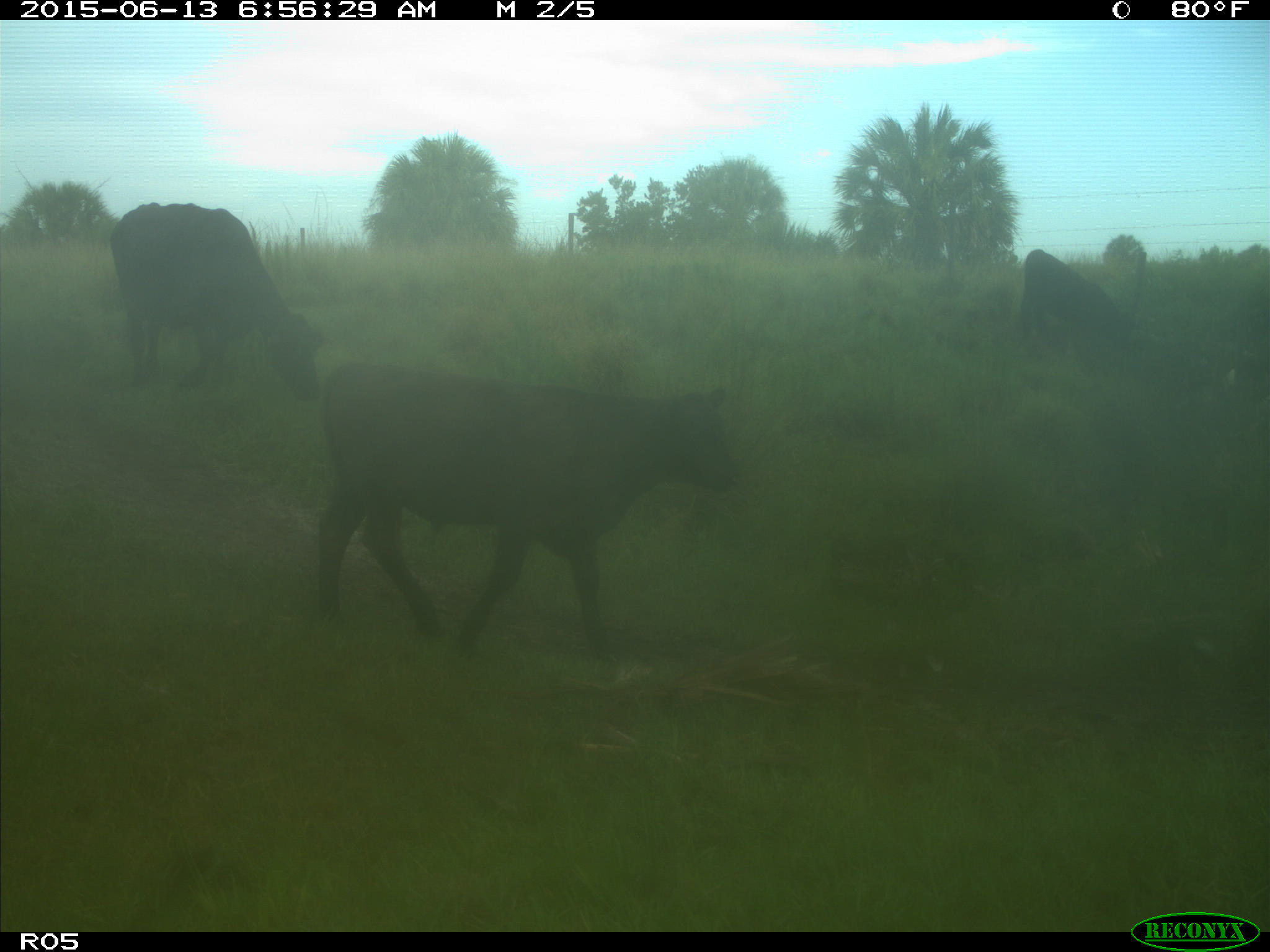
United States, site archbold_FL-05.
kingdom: Animalia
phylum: Chordata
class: Mammalia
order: Artiodactyla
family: Bovidae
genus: Bos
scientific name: Bos taurus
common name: domestic cow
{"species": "Bos taurus (domestic cow)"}